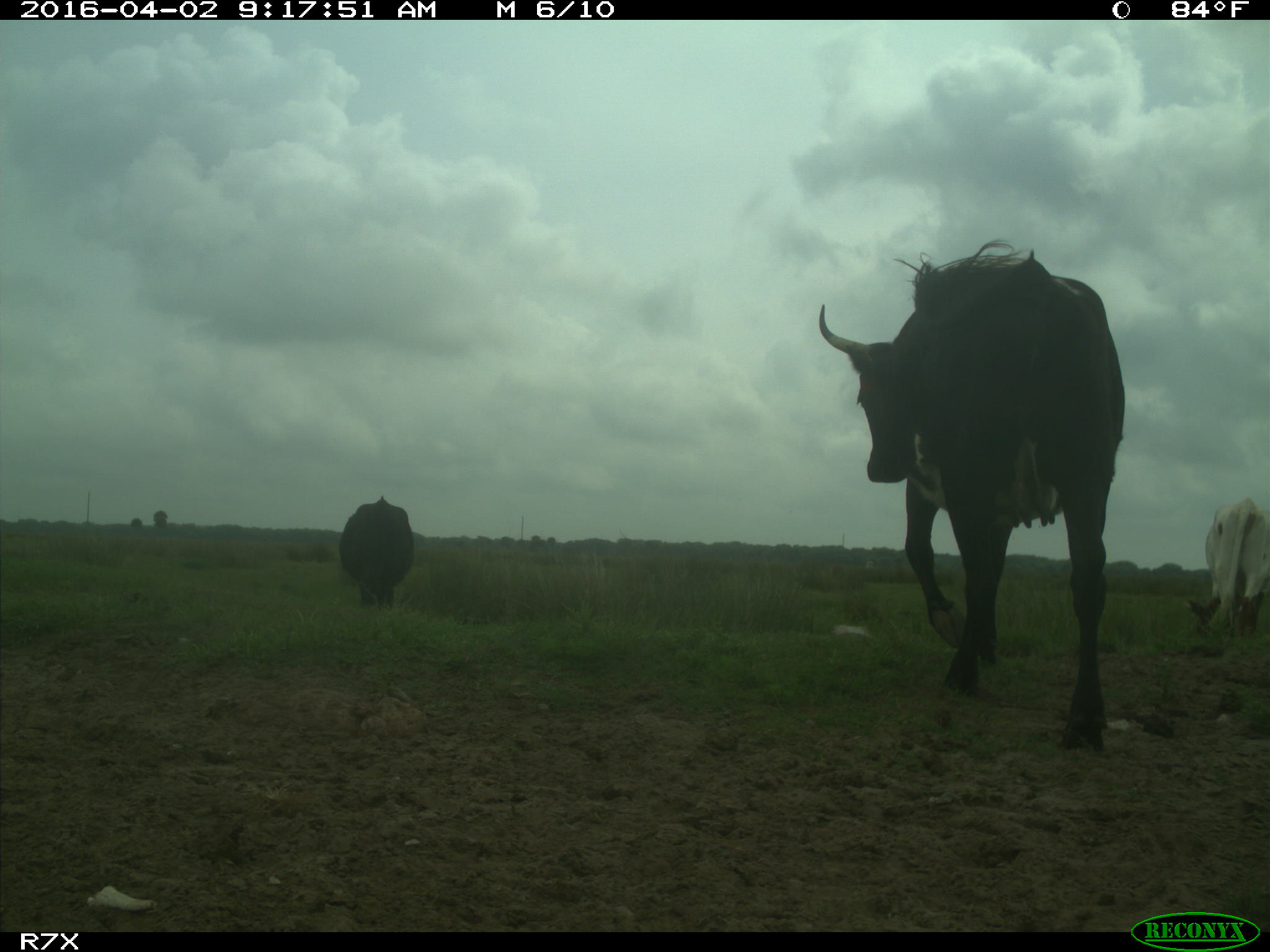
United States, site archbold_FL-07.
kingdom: Animalia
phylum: Chordata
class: Mammalia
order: Artiodactyla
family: Bovidae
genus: Bos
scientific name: Bos taurus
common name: domestic cow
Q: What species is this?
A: Bos taurus (domestic cow).